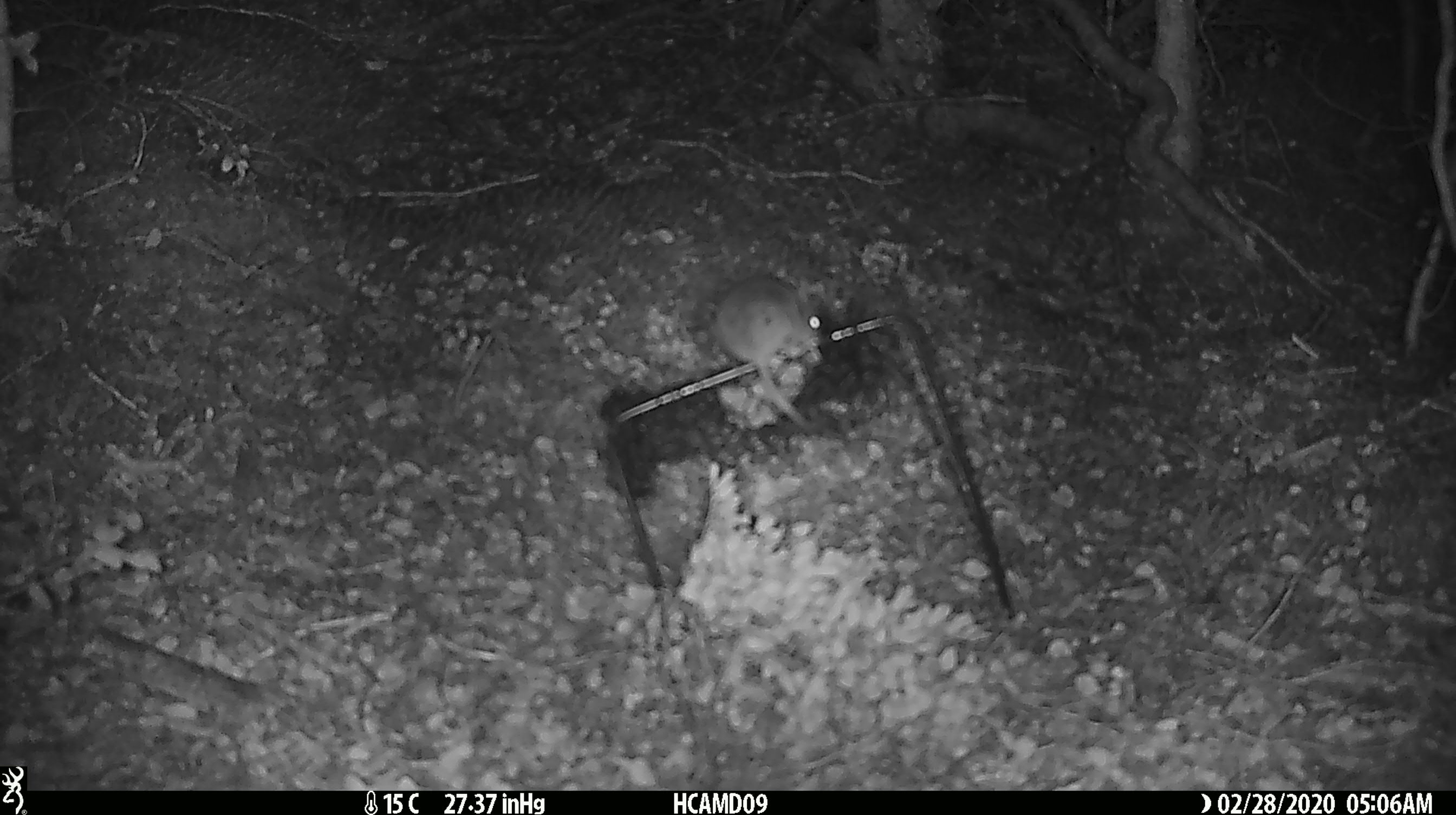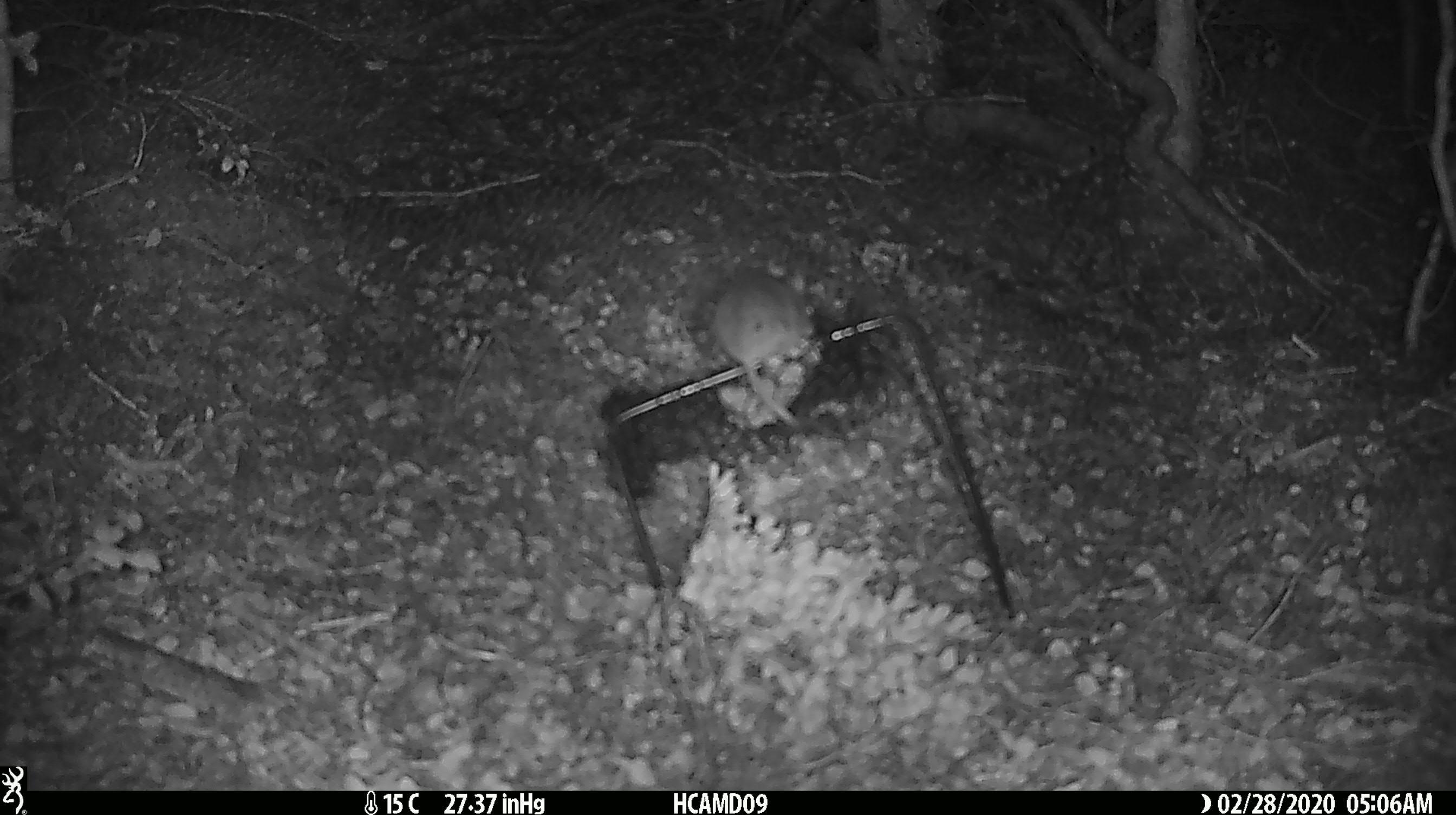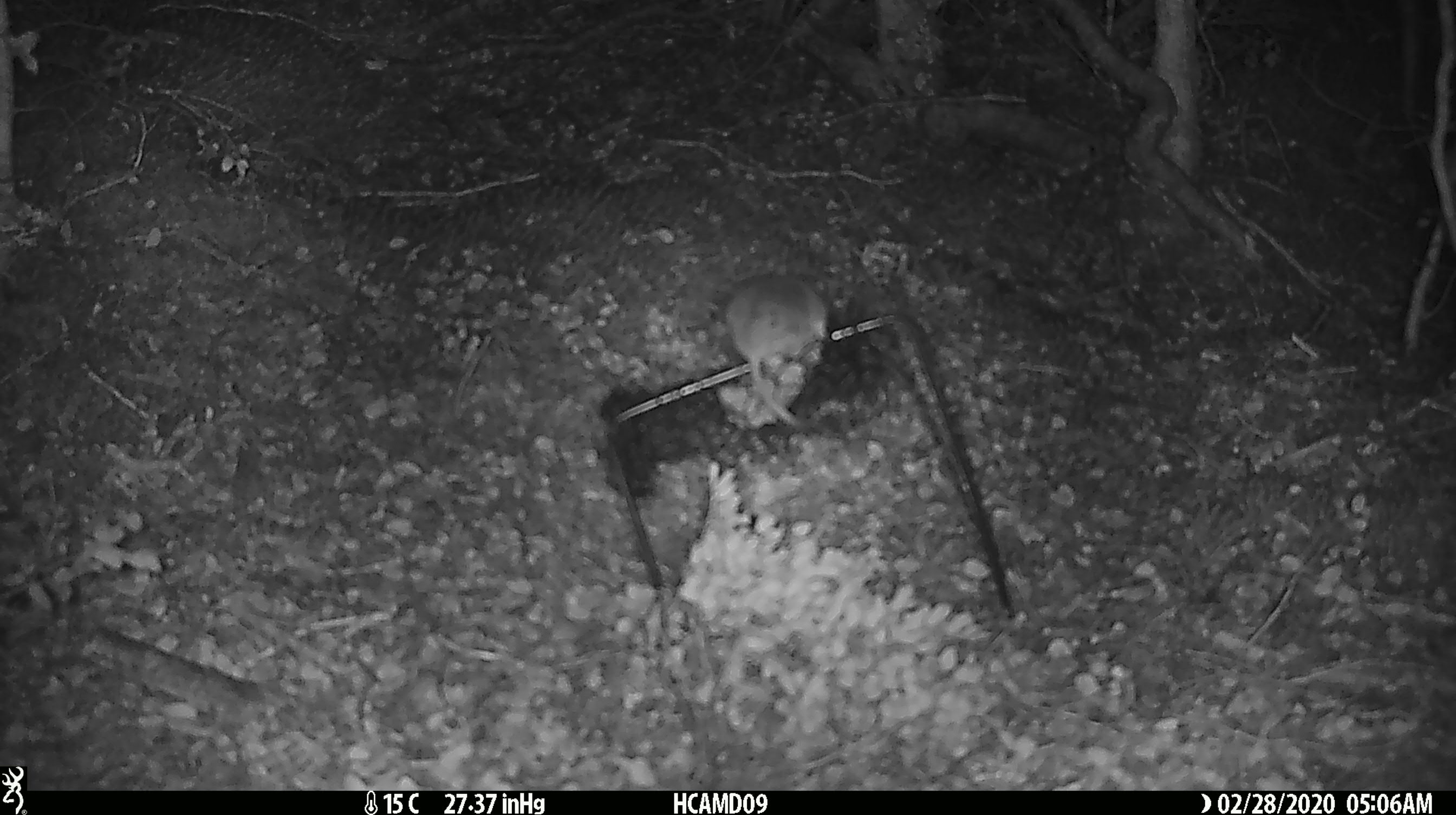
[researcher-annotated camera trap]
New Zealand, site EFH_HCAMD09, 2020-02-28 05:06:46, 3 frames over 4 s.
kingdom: Animalia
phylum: Chordata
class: Mammalia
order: Rodentia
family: Muridae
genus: Mus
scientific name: Mus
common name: mouse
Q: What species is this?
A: Mouse (Mus).